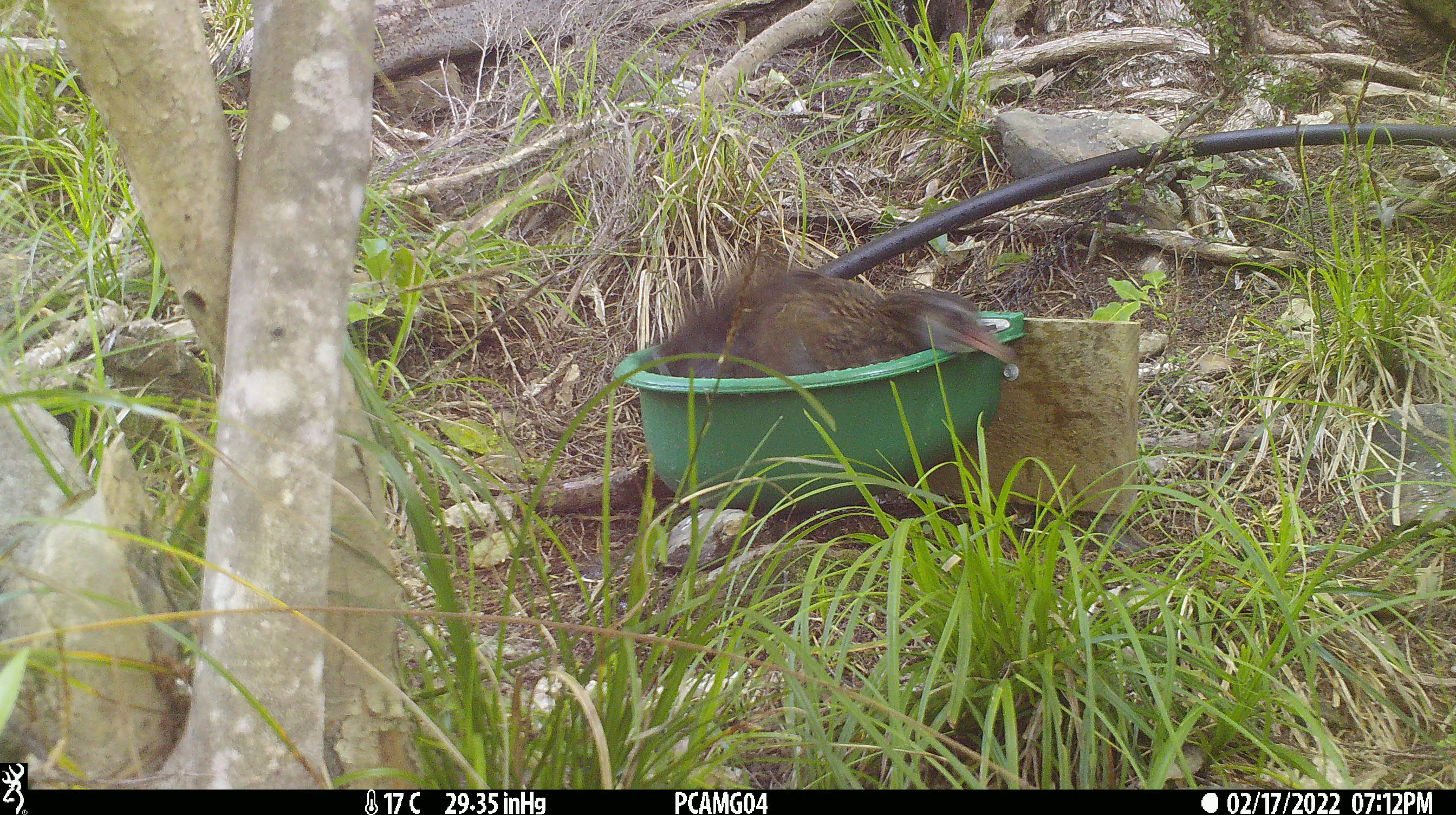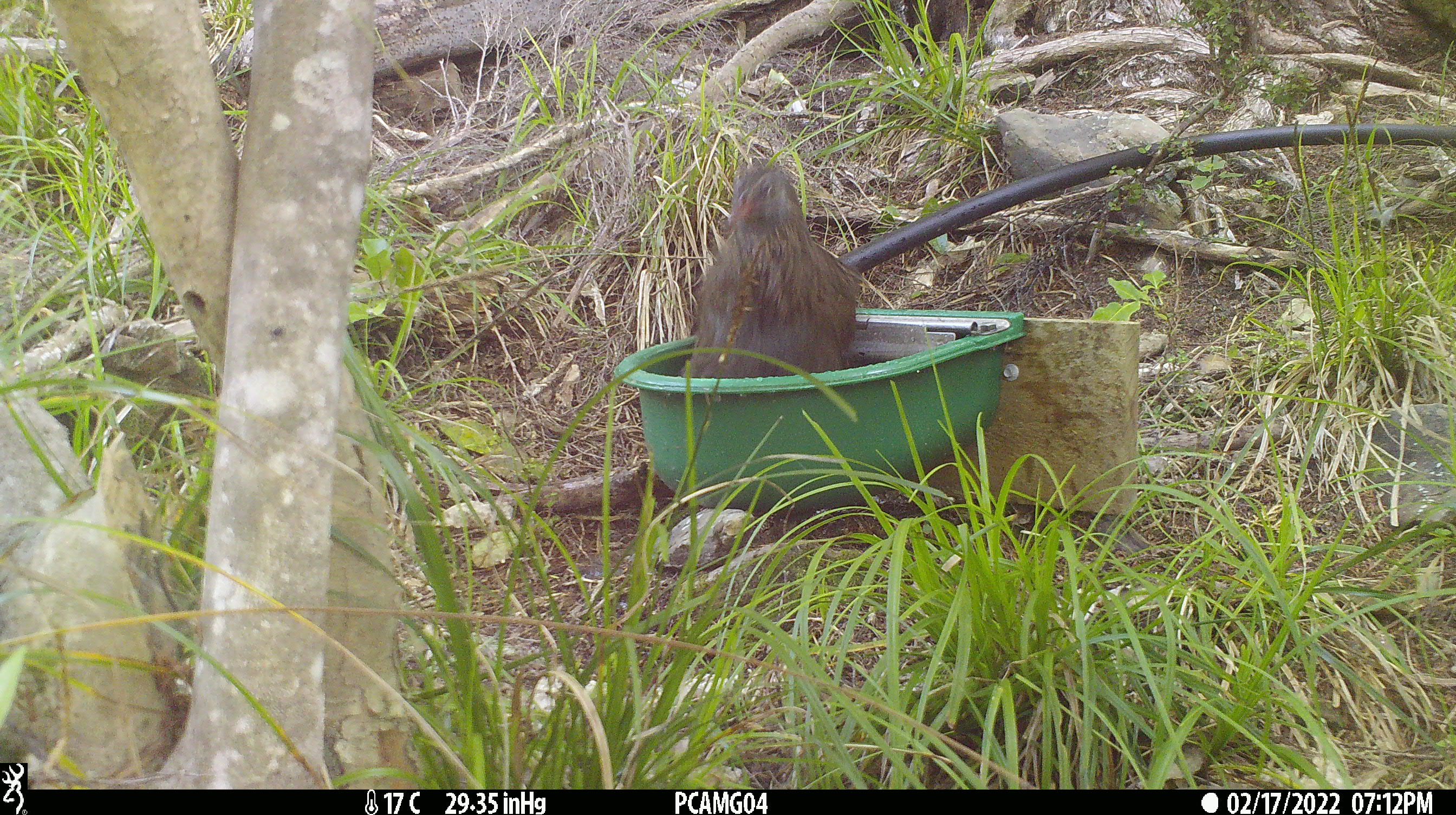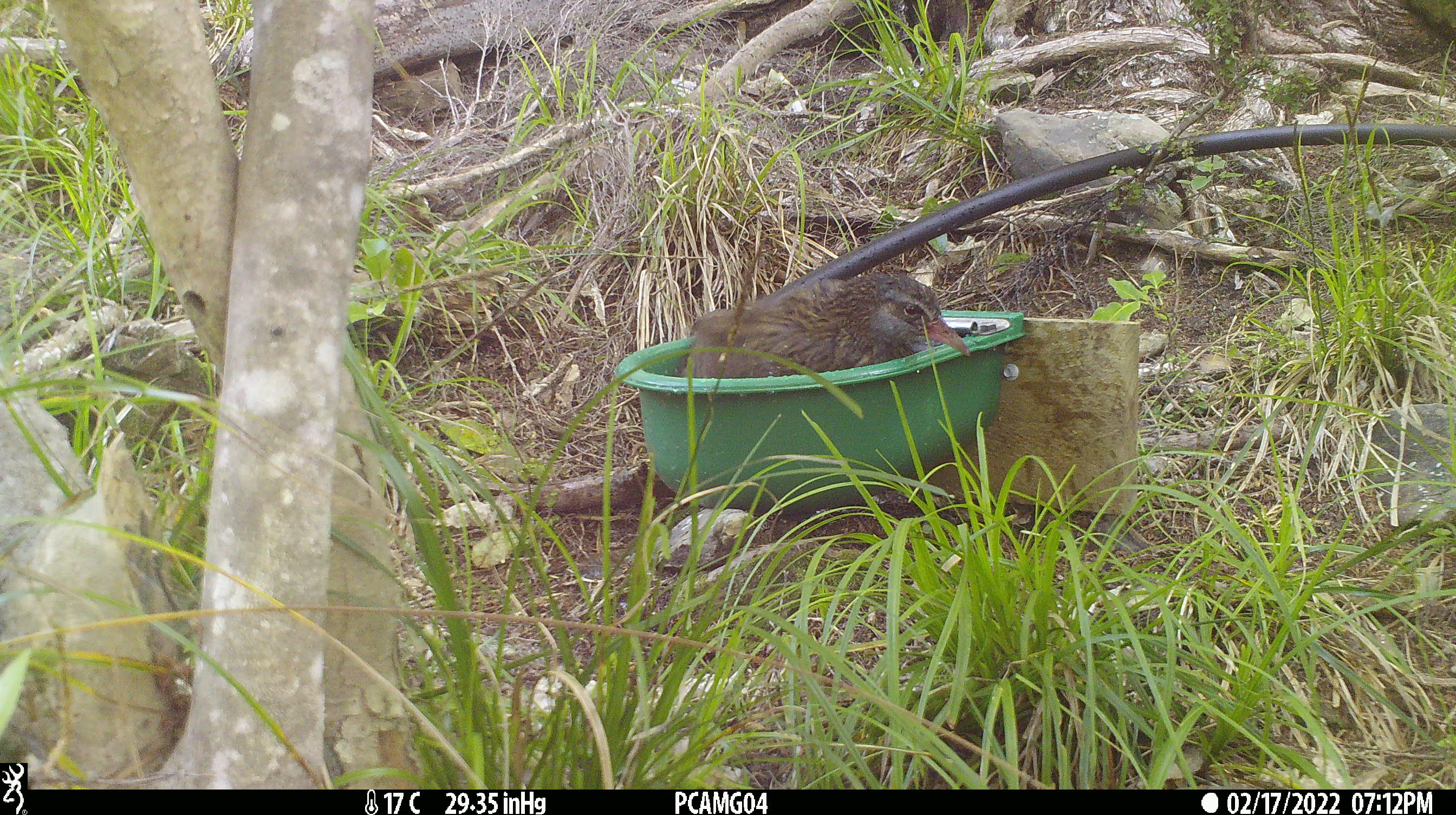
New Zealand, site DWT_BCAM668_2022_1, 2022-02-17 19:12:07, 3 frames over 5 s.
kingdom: Animalia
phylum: Chordata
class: Aves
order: Gruiformes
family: Rallidae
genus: Gallirallus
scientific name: Gallirallus australis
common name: weka